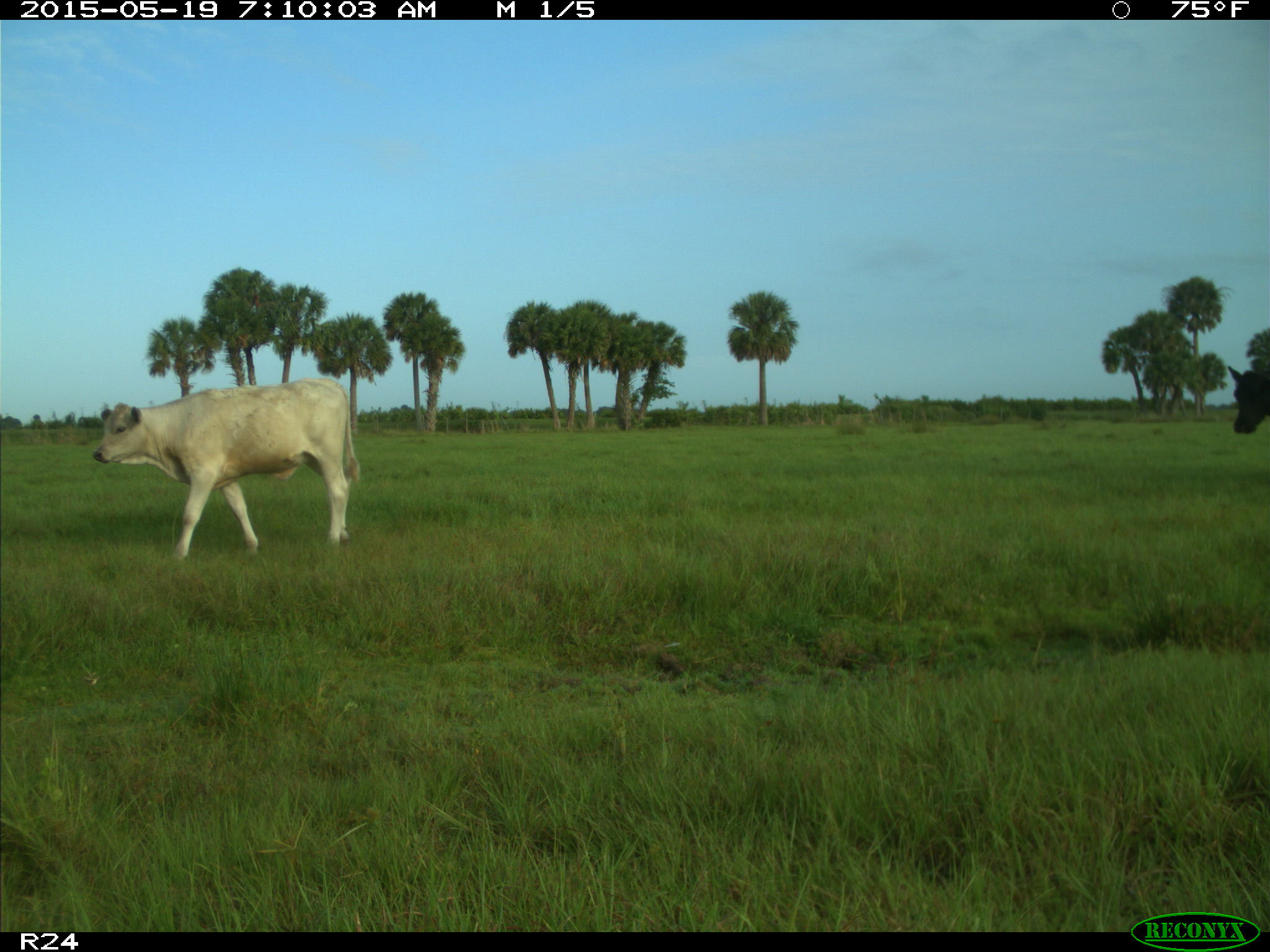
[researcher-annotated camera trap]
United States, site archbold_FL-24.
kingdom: Animalia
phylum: Chordata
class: Mammalia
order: Artiodactyla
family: Bovidae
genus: Bos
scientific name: Bos taurus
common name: domestic cow